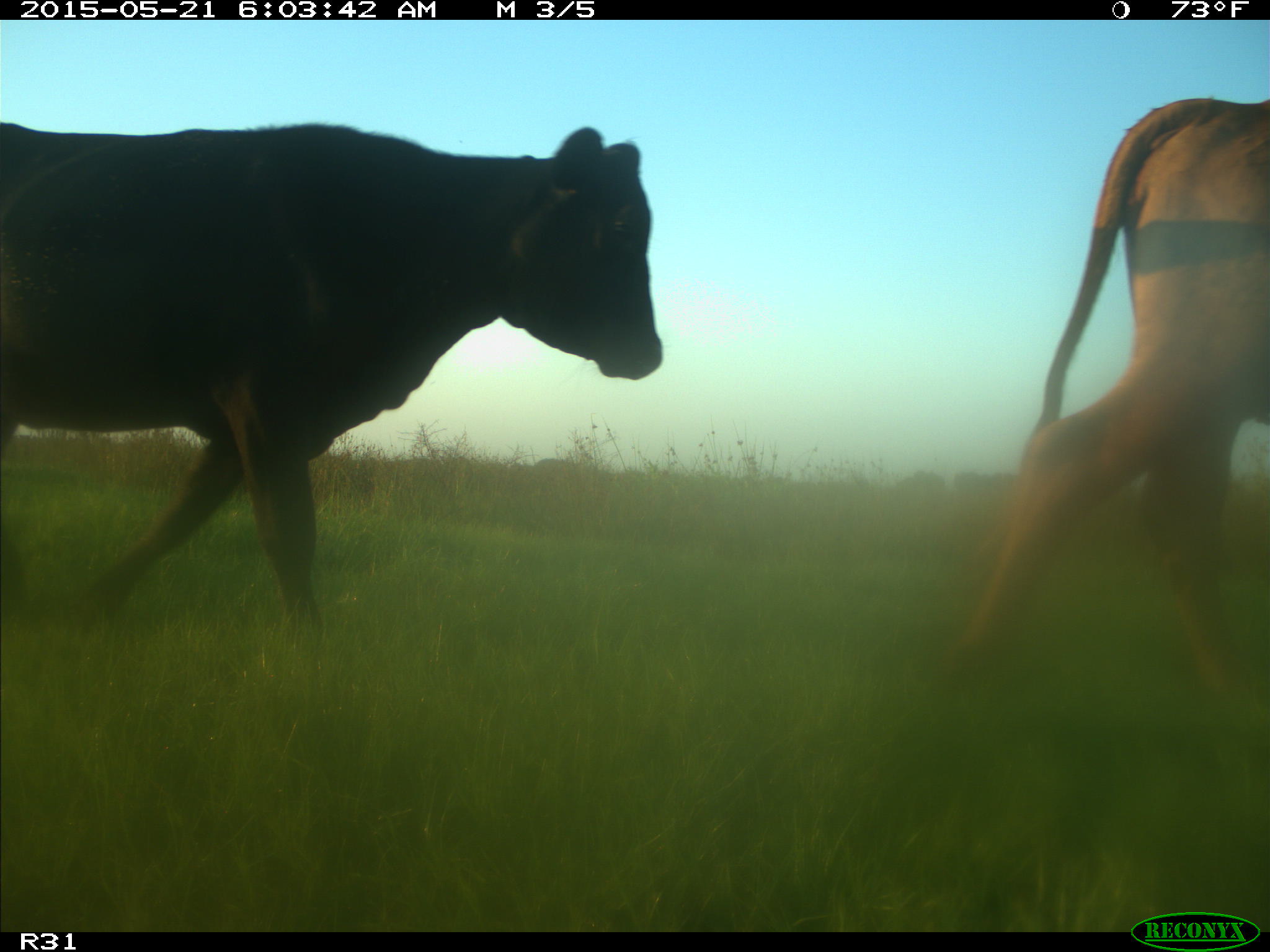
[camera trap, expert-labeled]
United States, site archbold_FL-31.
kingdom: Animalia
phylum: Chordata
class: Mammalia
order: Artiodactyla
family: Bovidae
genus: Bos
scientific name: Bos taurus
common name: domestic cow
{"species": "Bos taurus (domestic cow)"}